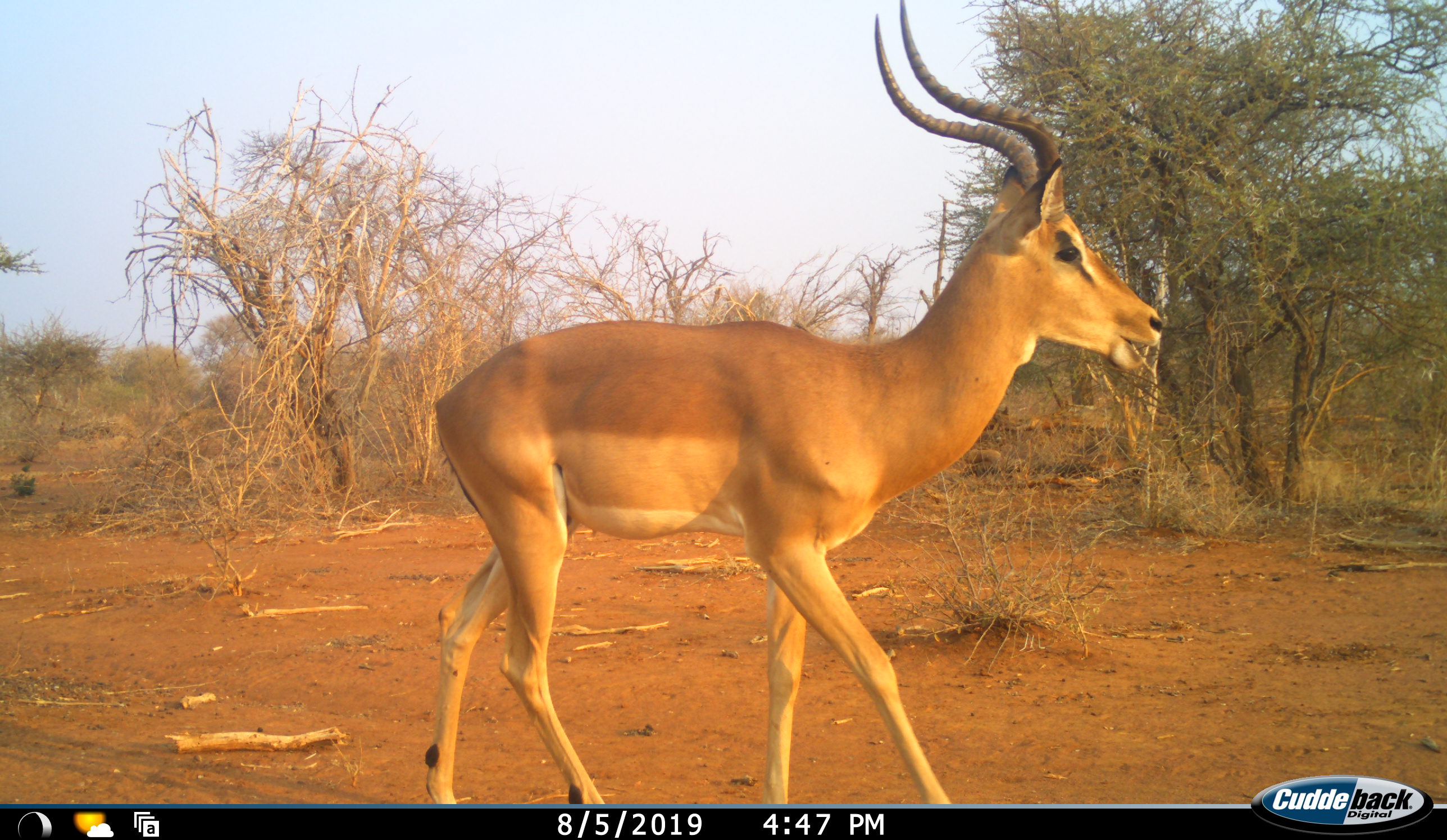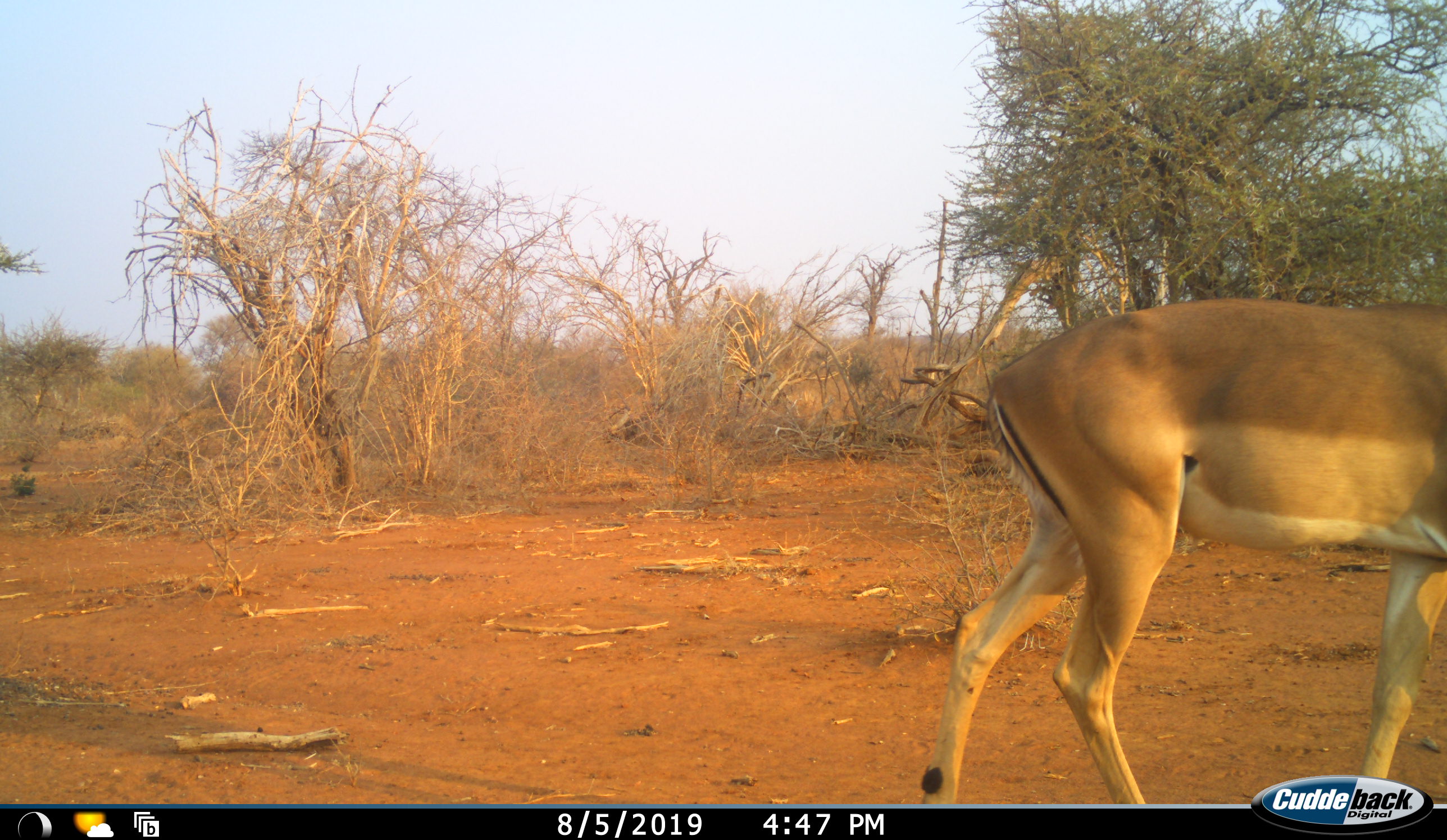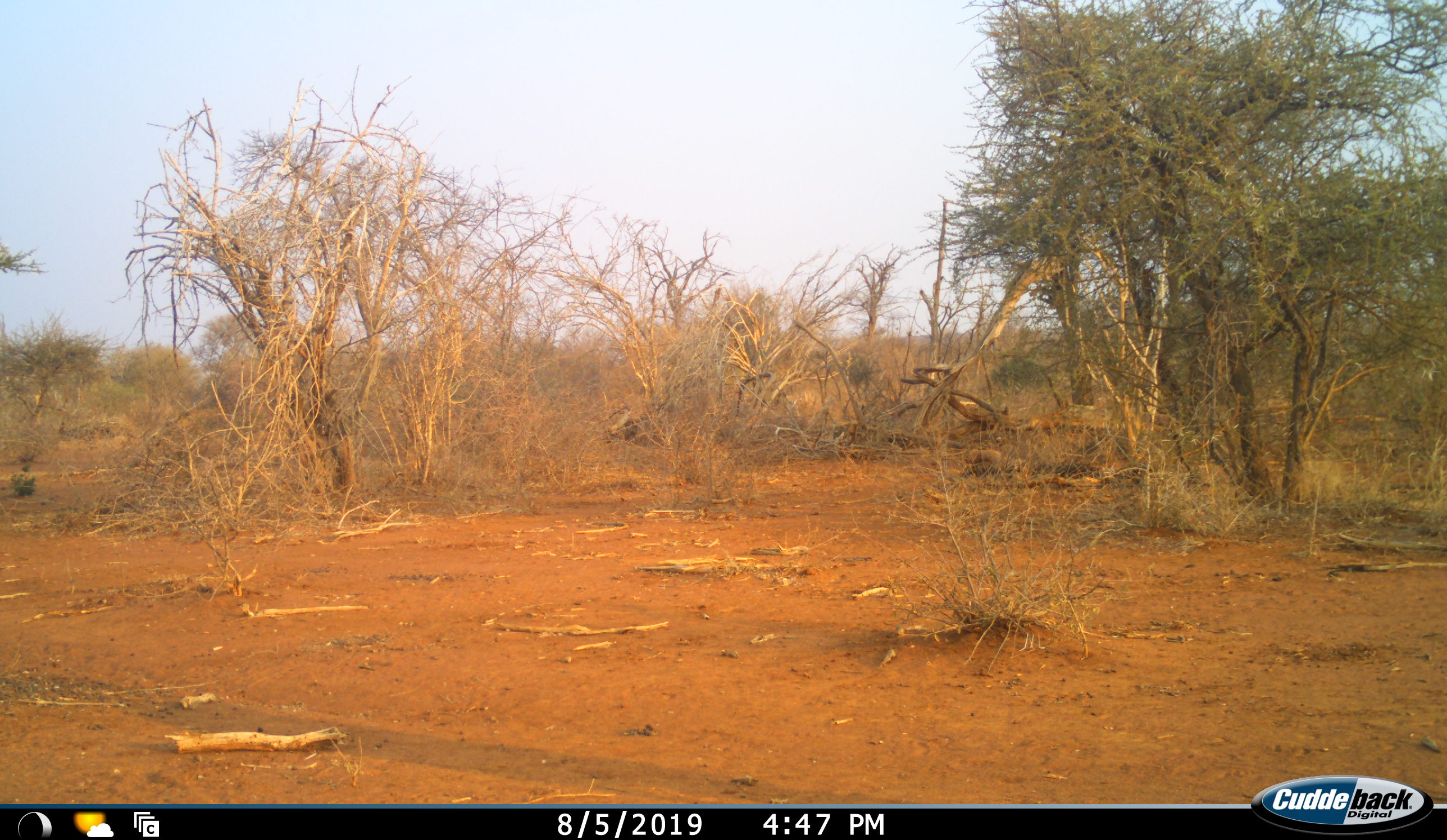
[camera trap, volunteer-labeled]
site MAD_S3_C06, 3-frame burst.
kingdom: Animalia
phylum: Chordata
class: Mammalia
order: Artiodactyla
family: Bovidae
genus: Aepyceros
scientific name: Aepyceros melampus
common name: impala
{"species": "impala (Aepyceros melampus)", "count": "1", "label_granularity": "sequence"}